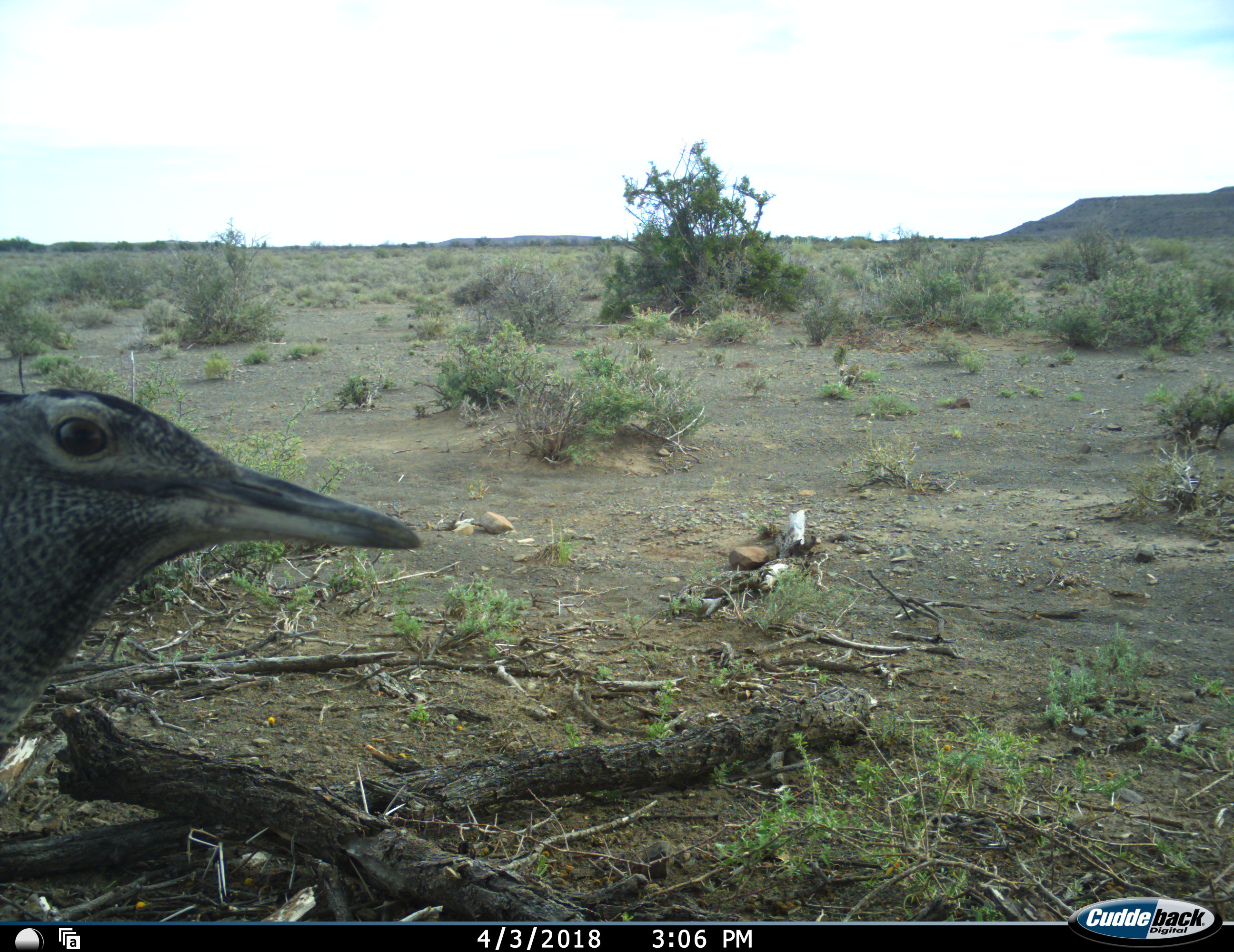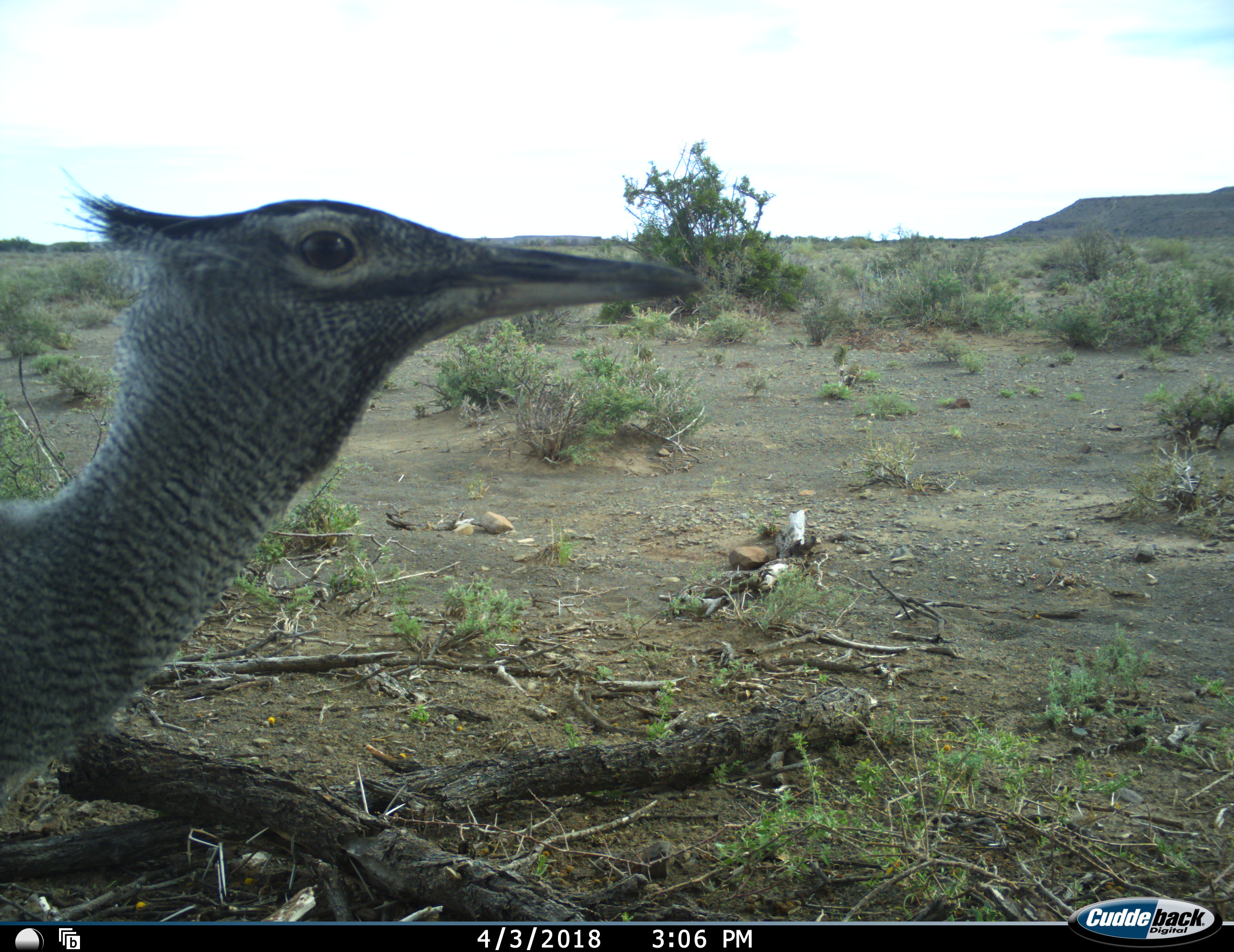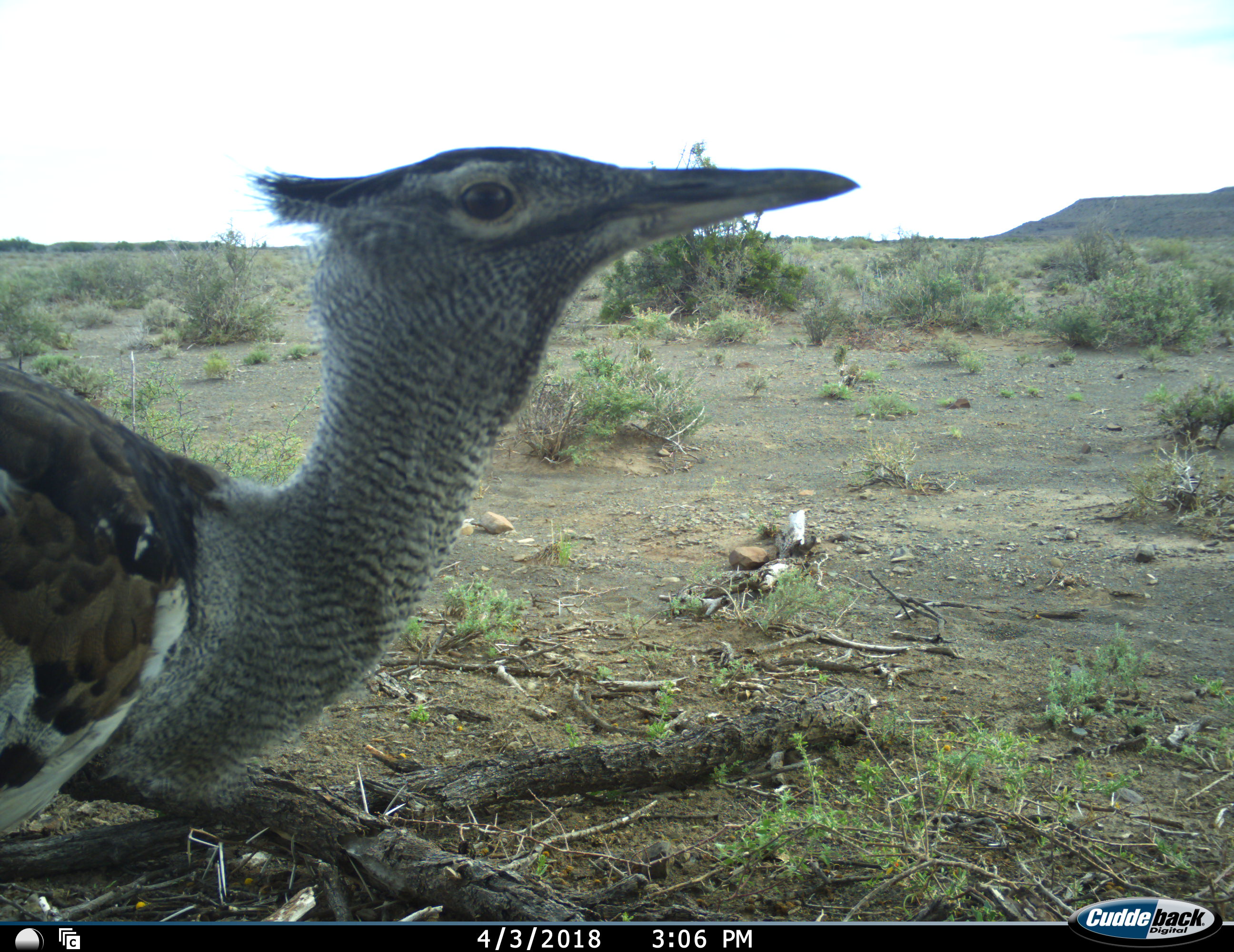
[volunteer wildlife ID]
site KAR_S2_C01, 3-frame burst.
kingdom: Animalia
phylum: Chordata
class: Aves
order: Otidiformes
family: Otididae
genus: Ardeotis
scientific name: Ardeotis kori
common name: kori bustard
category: bustardkori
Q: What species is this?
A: Bustardkori (kori bustard) (Ardeotis kori).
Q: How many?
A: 1.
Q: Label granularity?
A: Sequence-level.